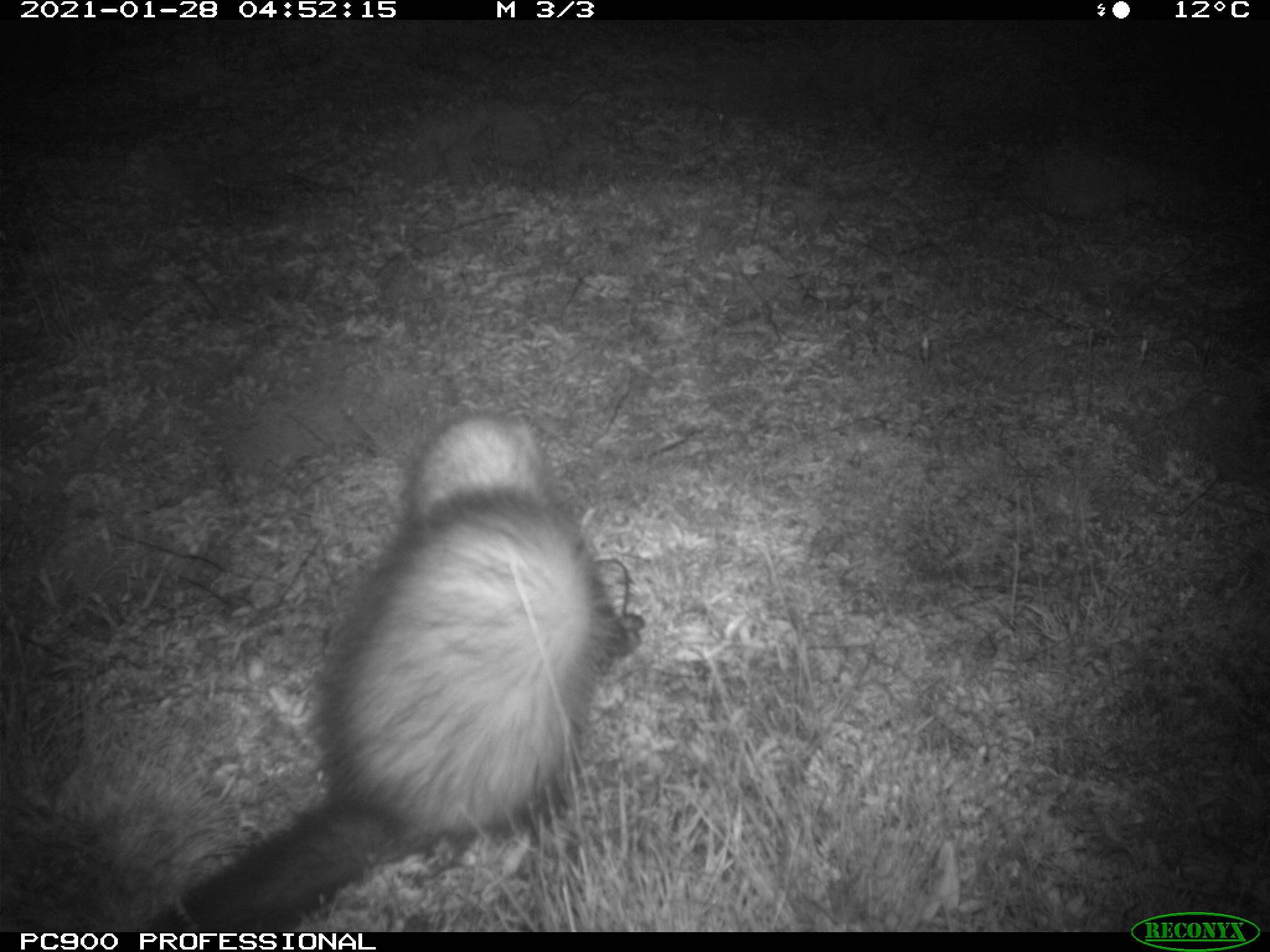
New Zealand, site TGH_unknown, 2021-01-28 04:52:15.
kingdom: Animalia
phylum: Chordata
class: Mammalia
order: Carnivora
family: Mustelidae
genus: Mustela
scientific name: Mustela furo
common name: ferret